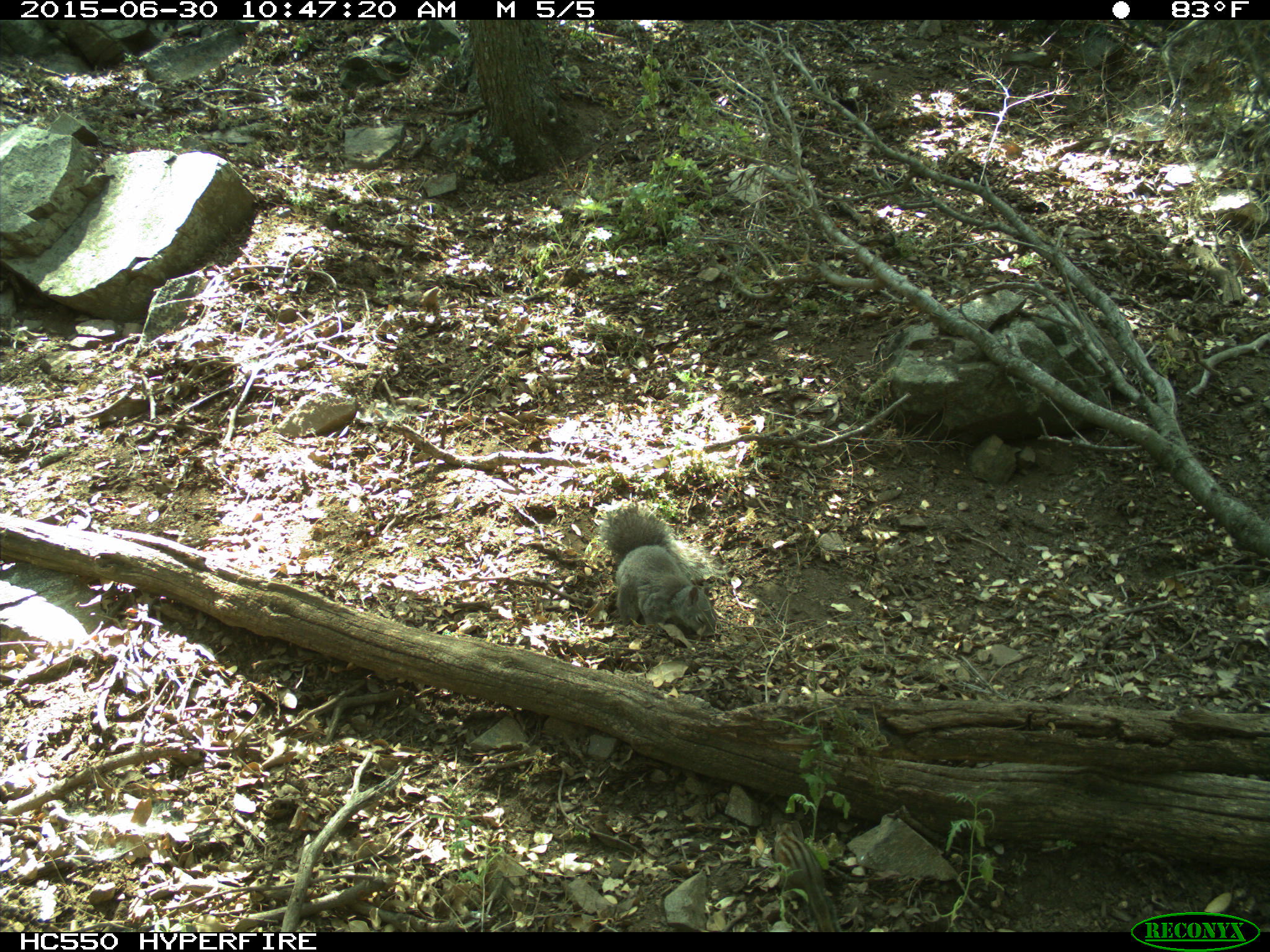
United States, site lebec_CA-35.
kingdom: Animalia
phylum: Chordata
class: Mammalia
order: Rodentia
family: Sciuridae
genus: Sciurus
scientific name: Sciurus carolinensis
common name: eastern gray squirrel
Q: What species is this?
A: Sciurus carolinensis (eastern gray squirrel).